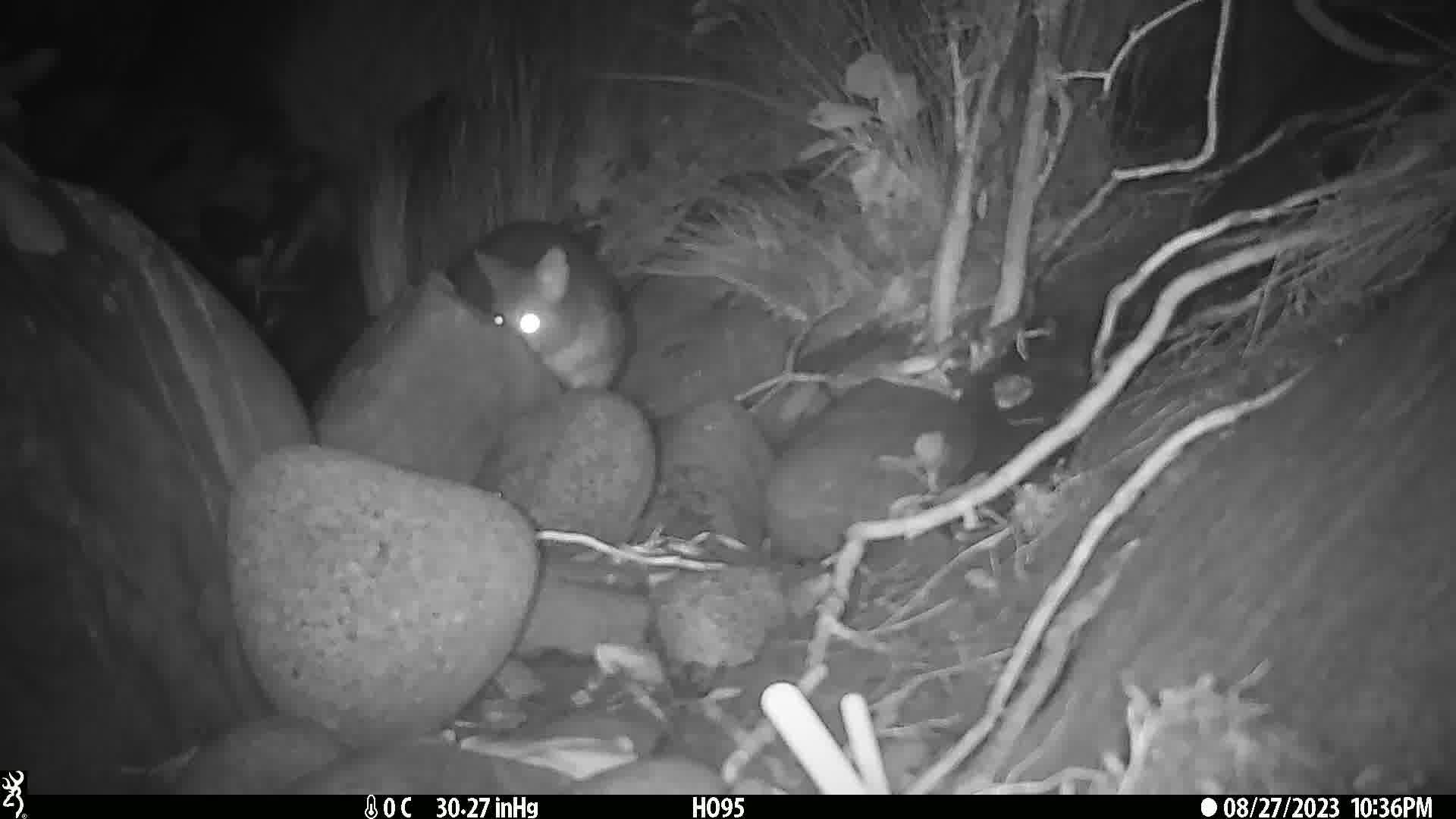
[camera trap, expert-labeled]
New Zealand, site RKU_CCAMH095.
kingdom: Animalia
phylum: Chordata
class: Mammalia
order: Diprotodontia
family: Phalangeridae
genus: Trichosurus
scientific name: Trichosurus vulpecula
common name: common brushtail possum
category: possum